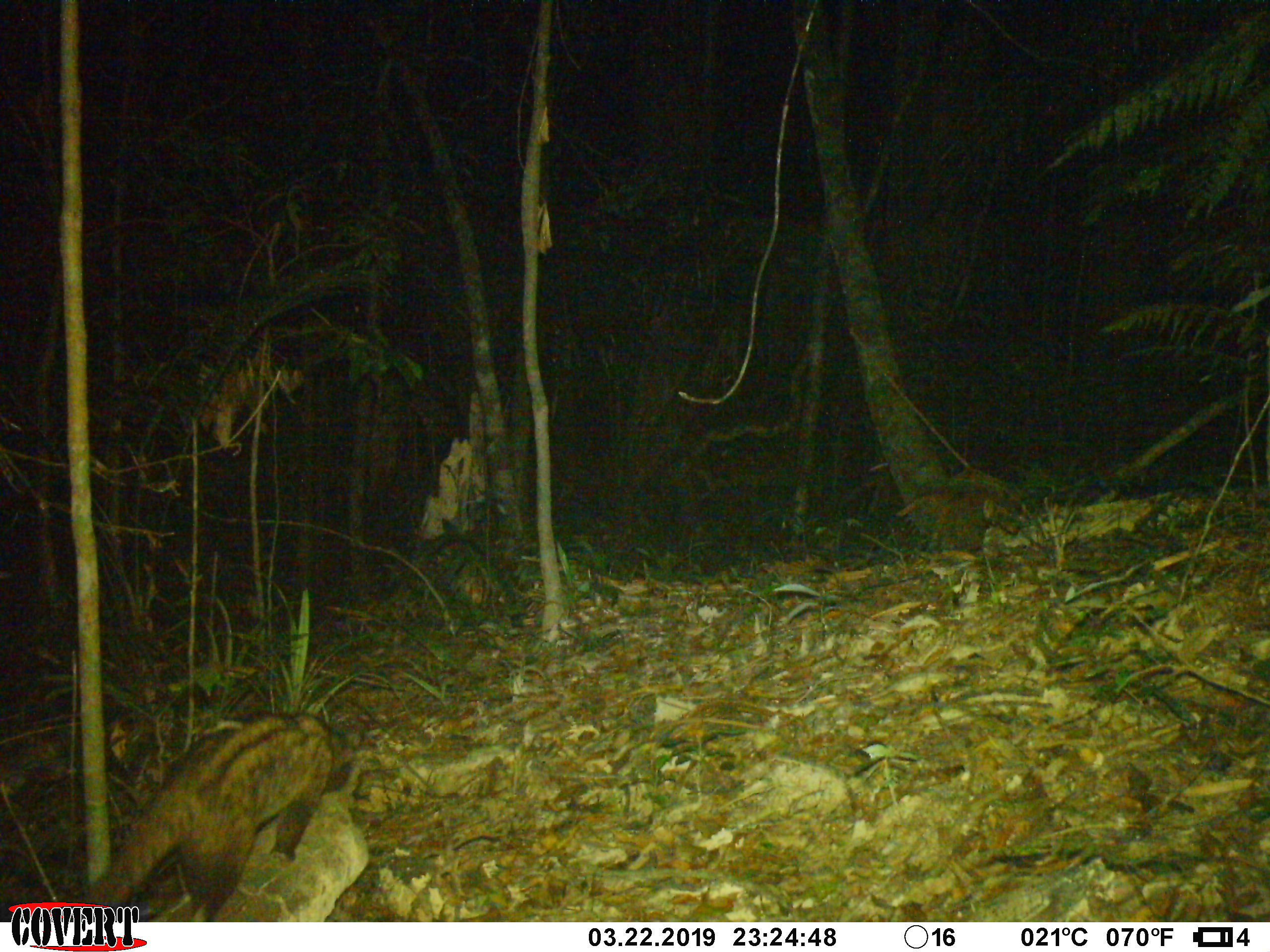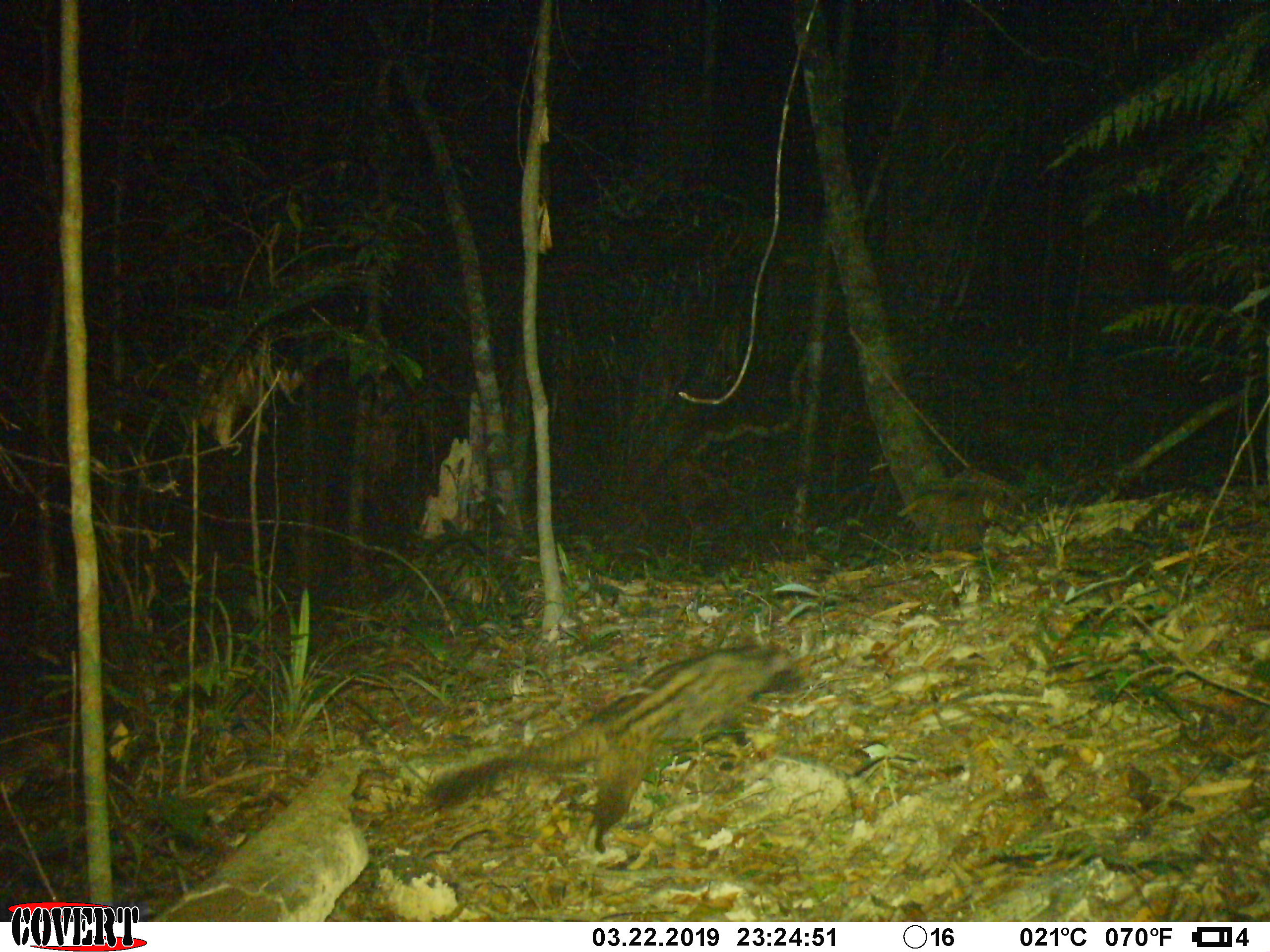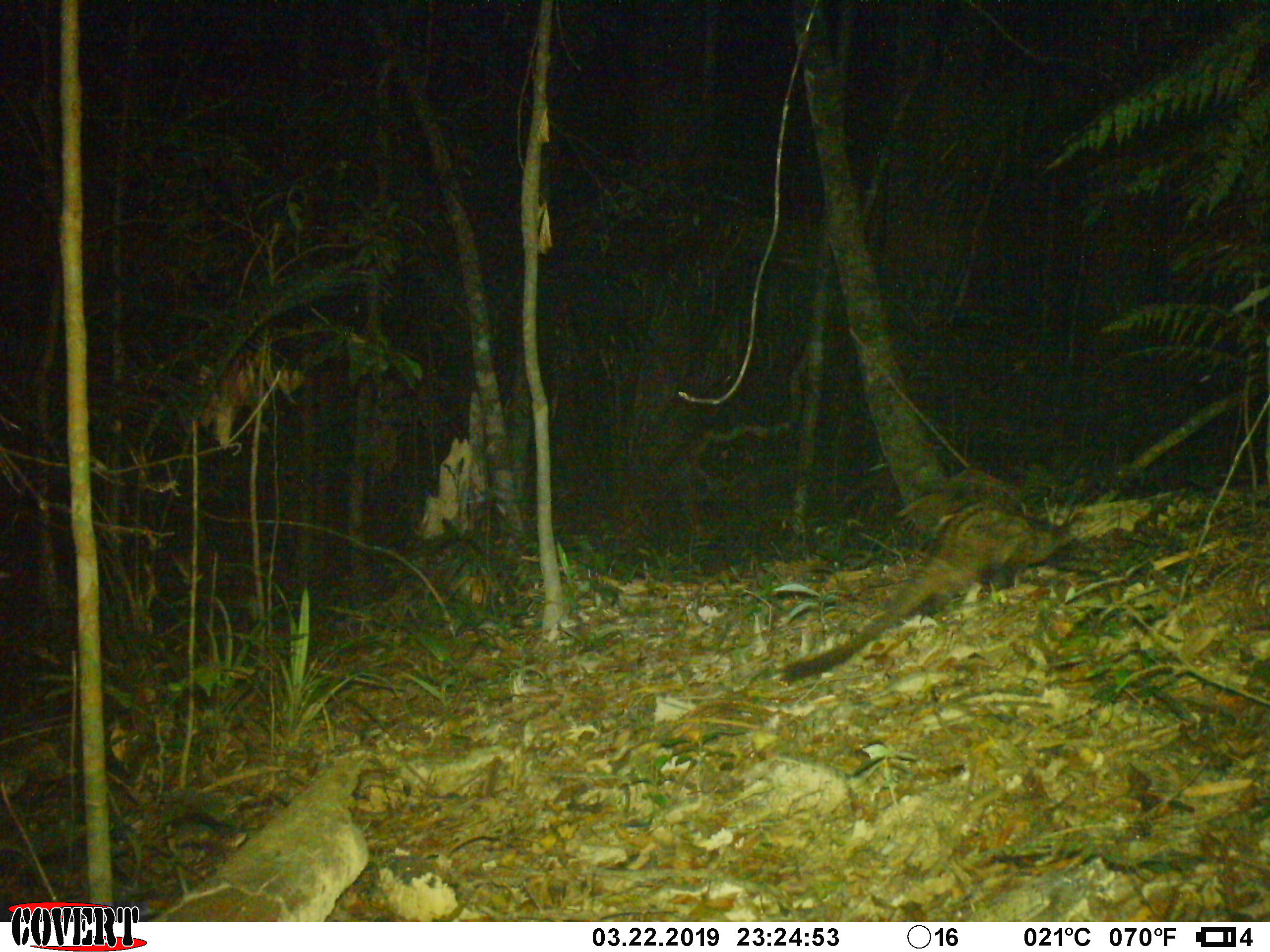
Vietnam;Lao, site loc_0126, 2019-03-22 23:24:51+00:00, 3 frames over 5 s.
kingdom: Animalia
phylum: Chordata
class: Mammalia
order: Carnivora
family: Viverridae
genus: Paradoxurus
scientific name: Paradoxurus hermaphroditus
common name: common palm civet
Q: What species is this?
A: Common palm civet (Paradoxurus hermaphroditus).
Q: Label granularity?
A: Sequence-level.